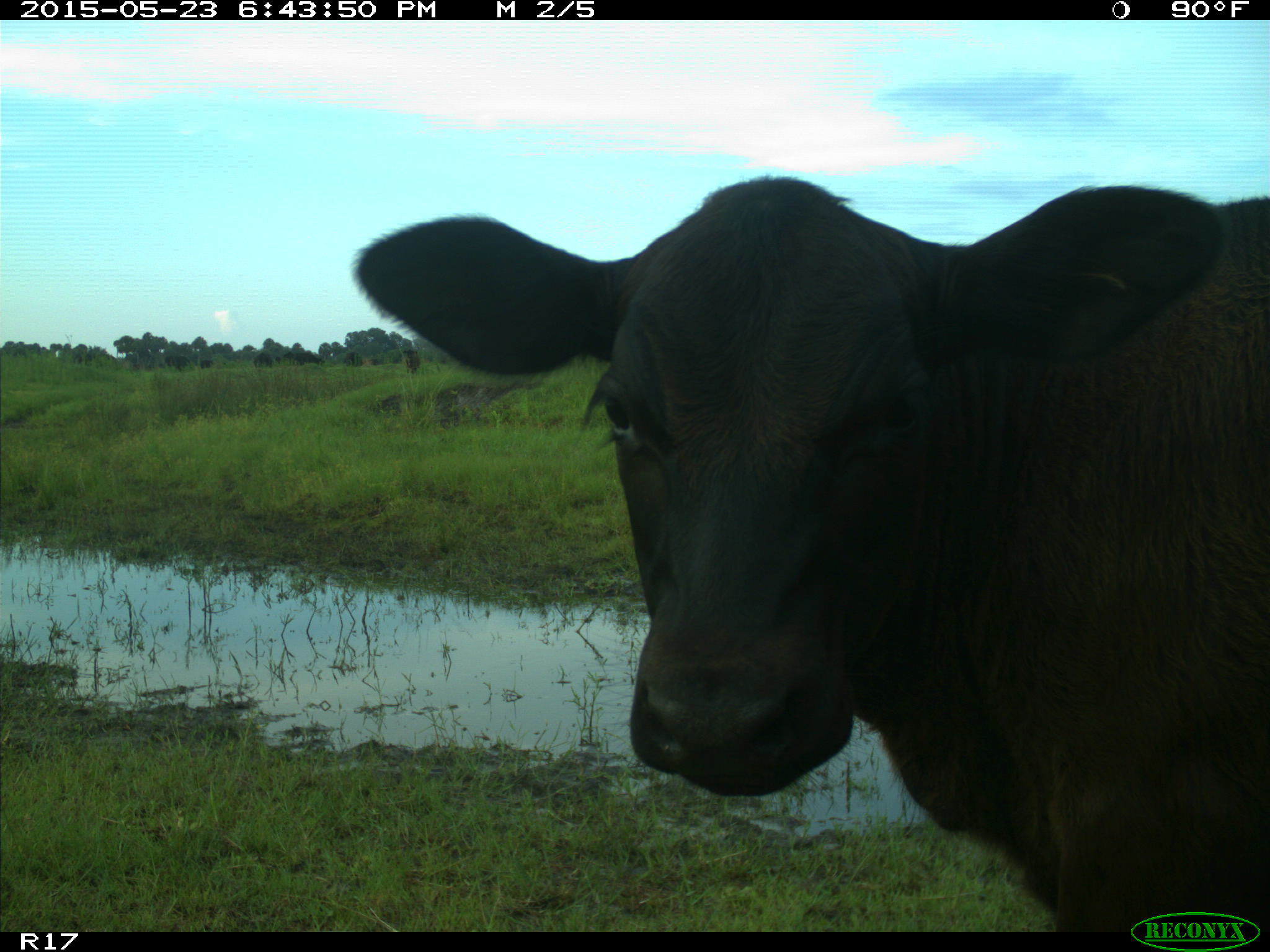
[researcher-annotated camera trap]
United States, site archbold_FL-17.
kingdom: Animalia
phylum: Chordata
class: Mammalia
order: Artiodactyla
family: Bovidae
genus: Bos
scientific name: Bos taurus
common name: domestic cow